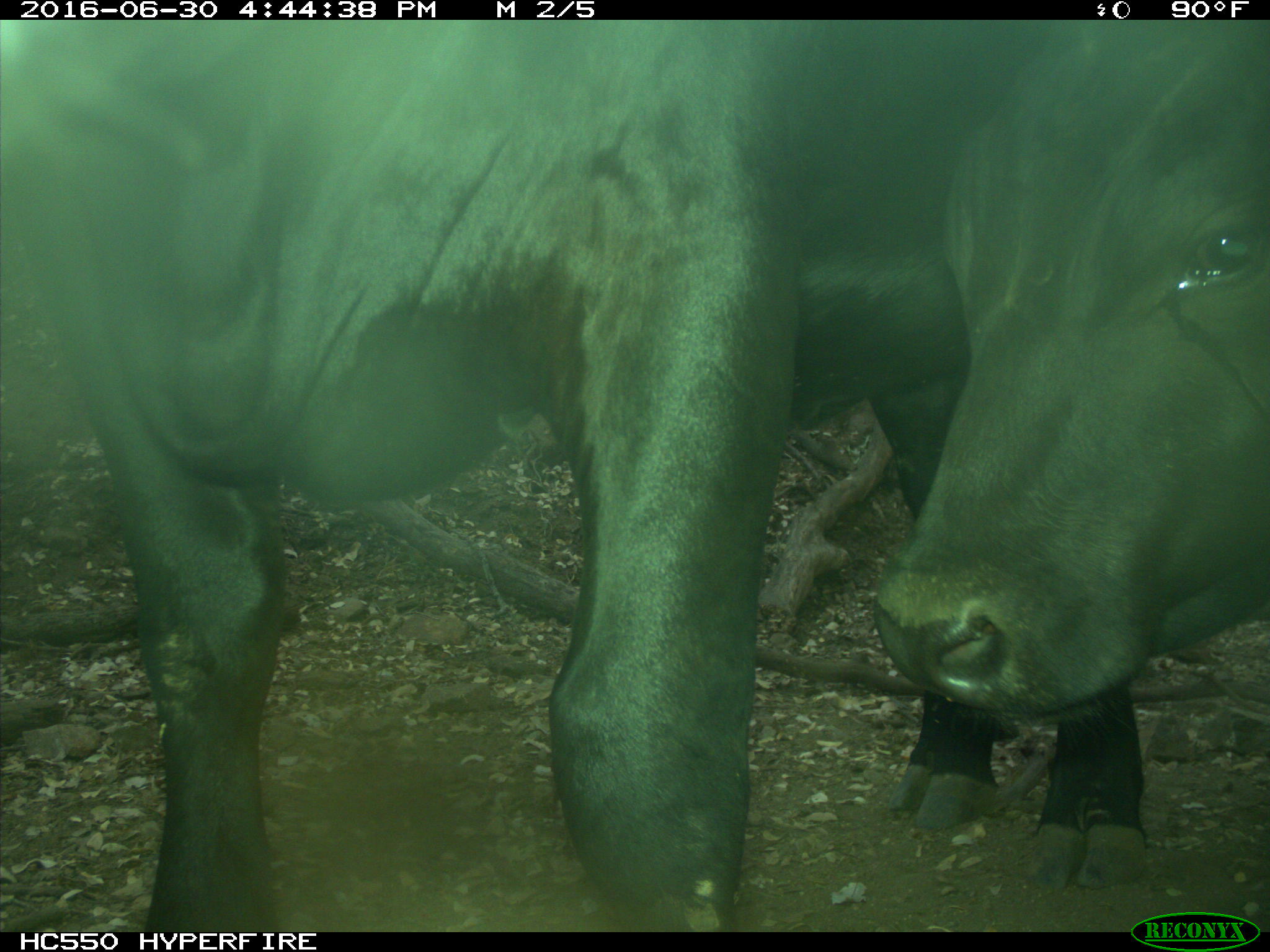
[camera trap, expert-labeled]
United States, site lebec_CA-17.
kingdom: Animalia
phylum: Chordata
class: Mammalia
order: Artiodactyla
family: Bovidae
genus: Bos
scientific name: Bos taurus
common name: domestic cow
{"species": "Bos taurus (domestic cow)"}